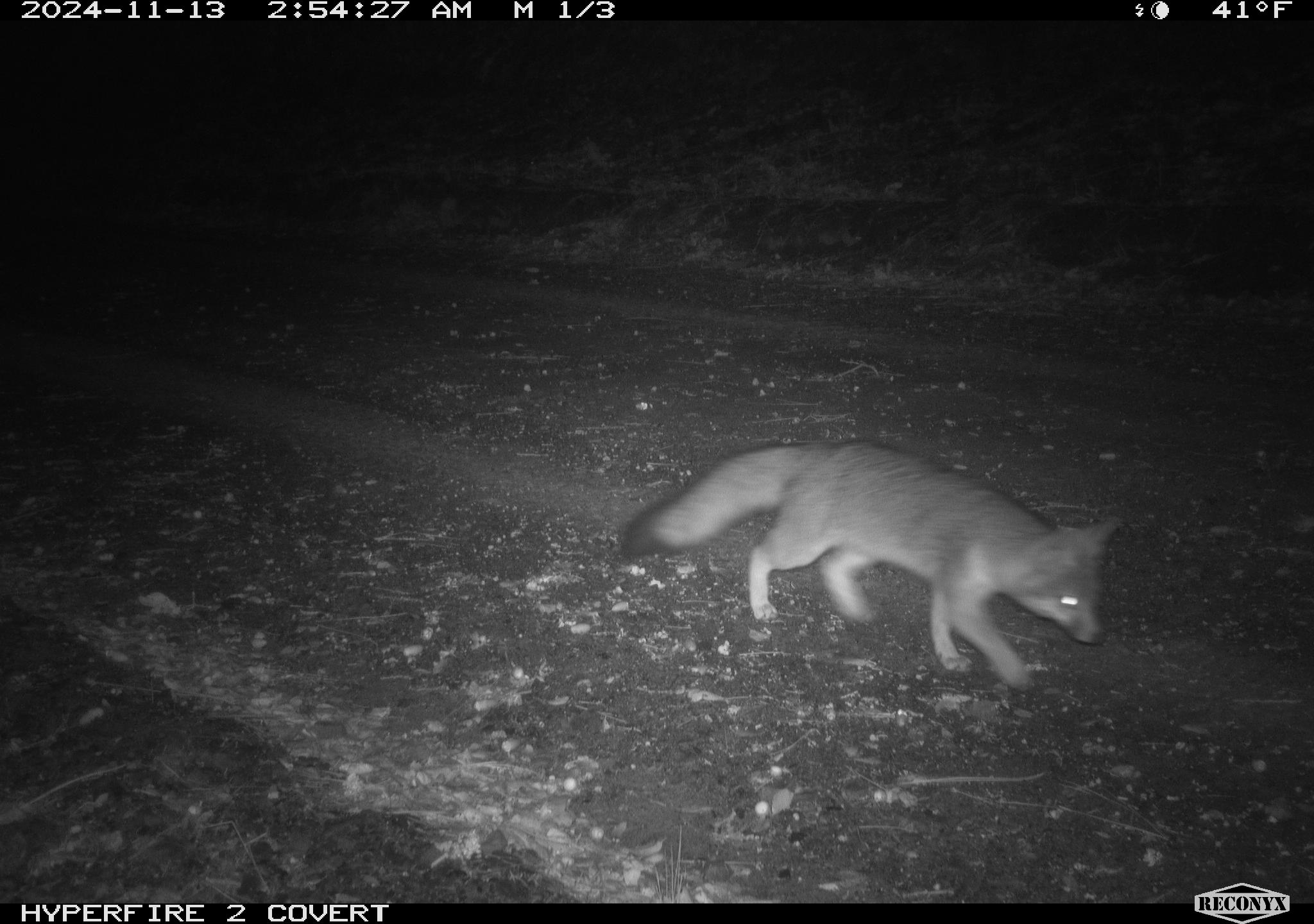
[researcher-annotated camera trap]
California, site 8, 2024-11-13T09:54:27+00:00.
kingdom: Animalia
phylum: Chordata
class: Mammalia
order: Carnivora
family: Canidae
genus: Urocyon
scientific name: Urocyon cinereoargenteus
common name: gray fox